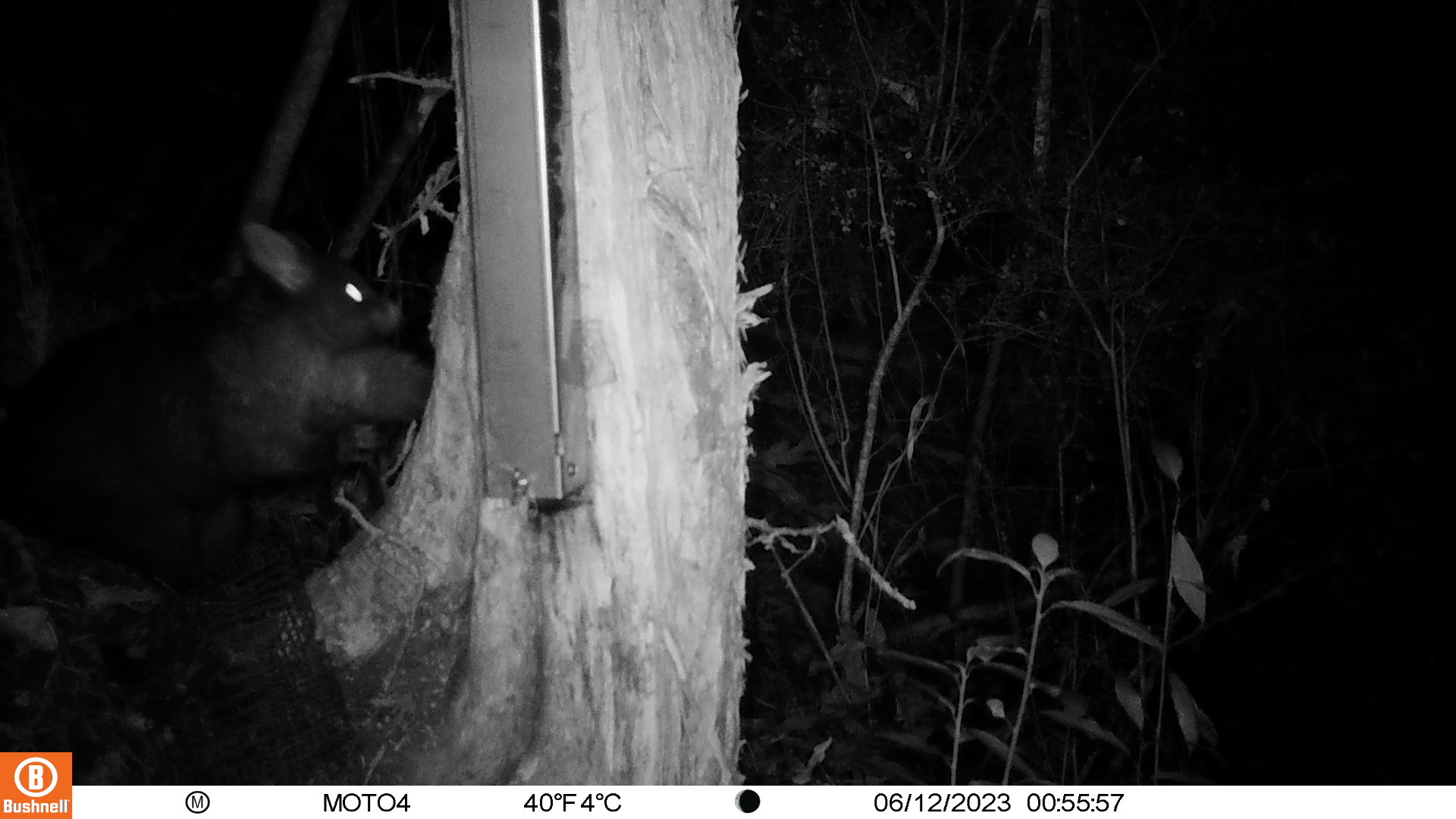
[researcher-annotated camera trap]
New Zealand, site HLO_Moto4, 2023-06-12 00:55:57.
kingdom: Animalia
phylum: Chordata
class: Mammalia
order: Diprotodontia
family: Phalangeridae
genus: Trichosurus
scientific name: Trichosurus vulpecula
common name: common brushtail possum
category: possum